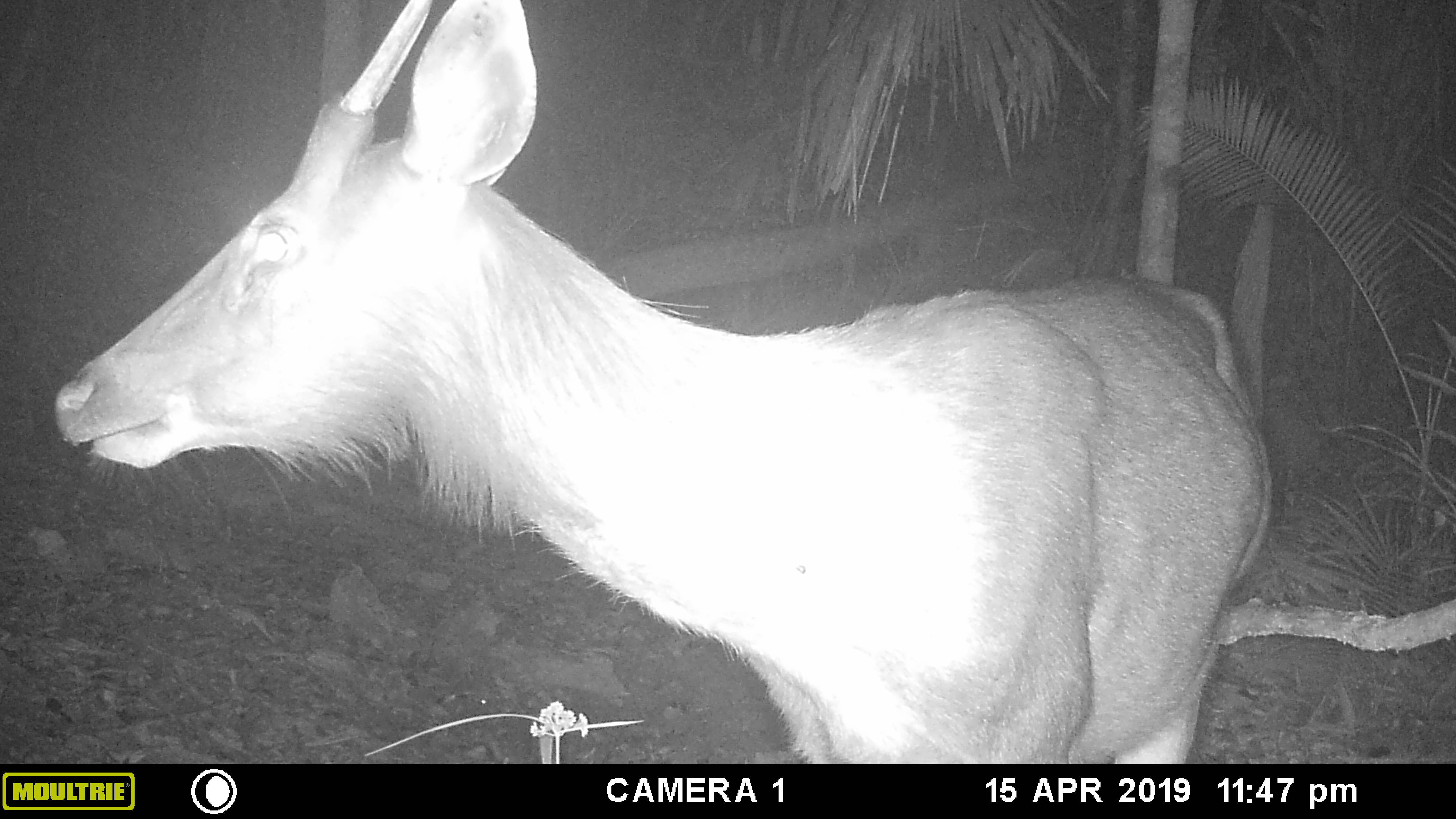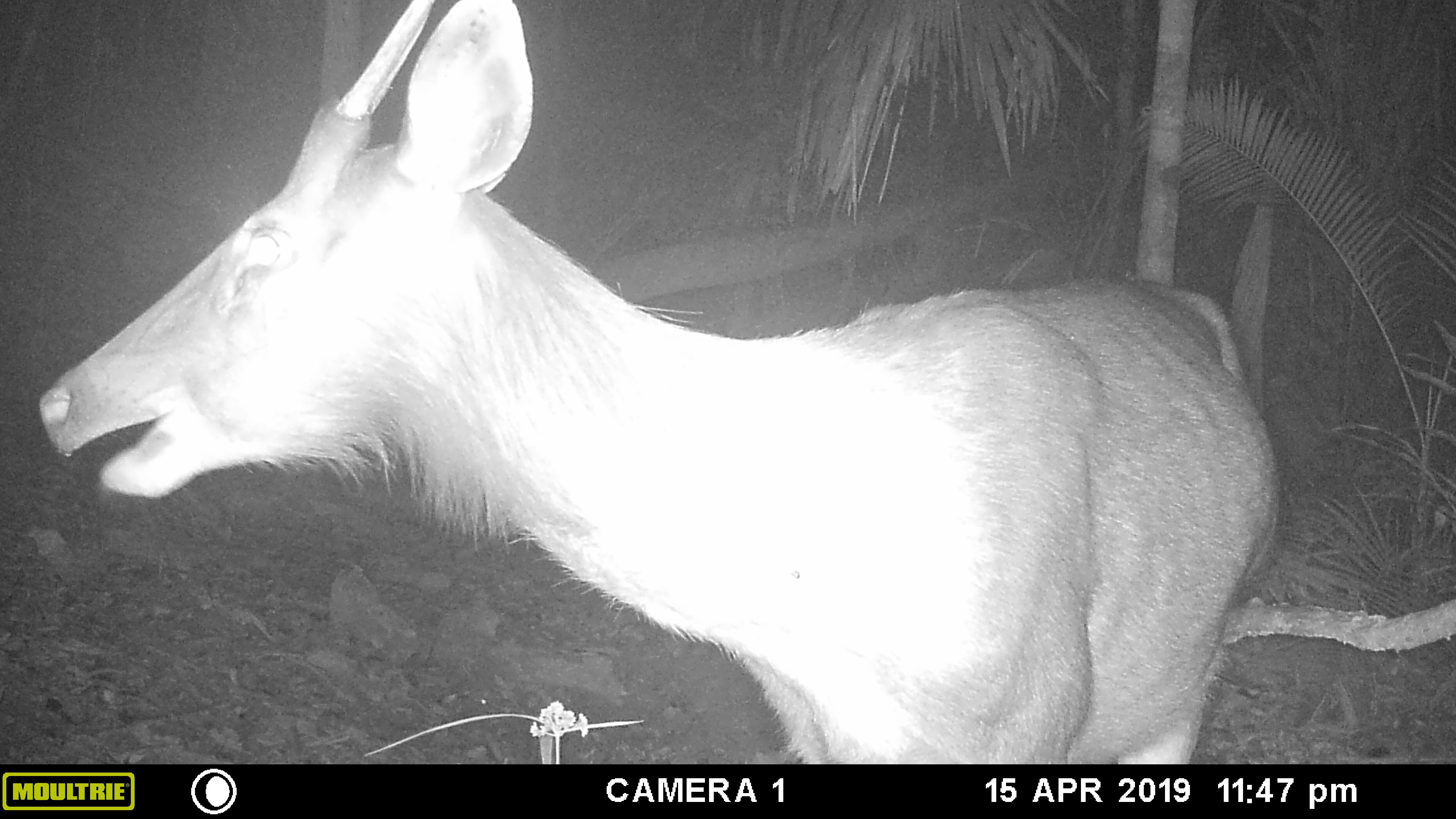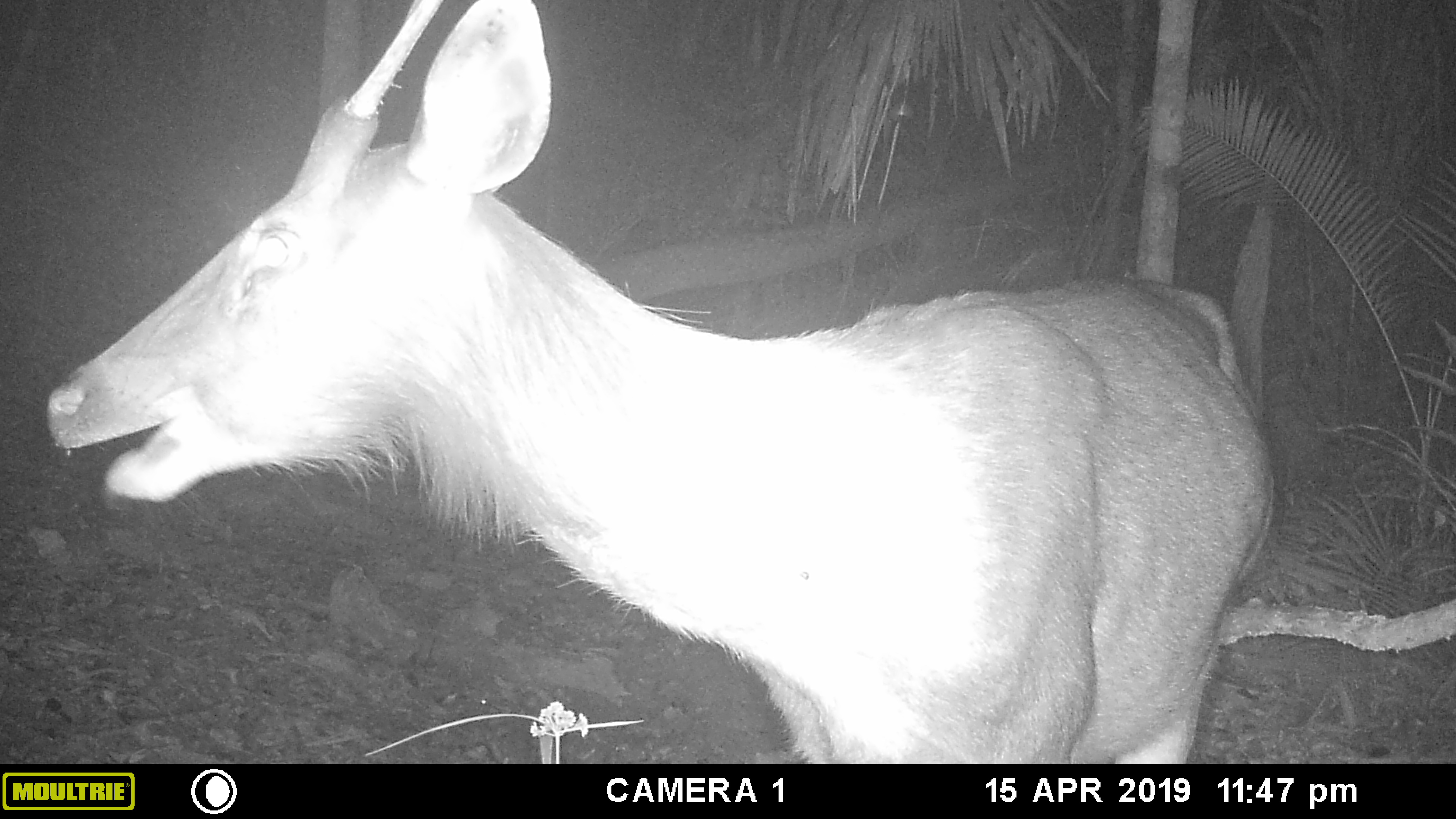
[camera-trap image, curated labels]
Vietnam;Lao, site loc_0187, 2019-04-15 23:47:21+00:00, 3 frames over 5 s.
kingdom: Animalia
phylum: Chordata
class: Mammalia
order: Artiodactyla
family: Cervidae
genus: Rusa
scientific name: Rusa unicolor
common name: sambar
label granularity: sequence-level